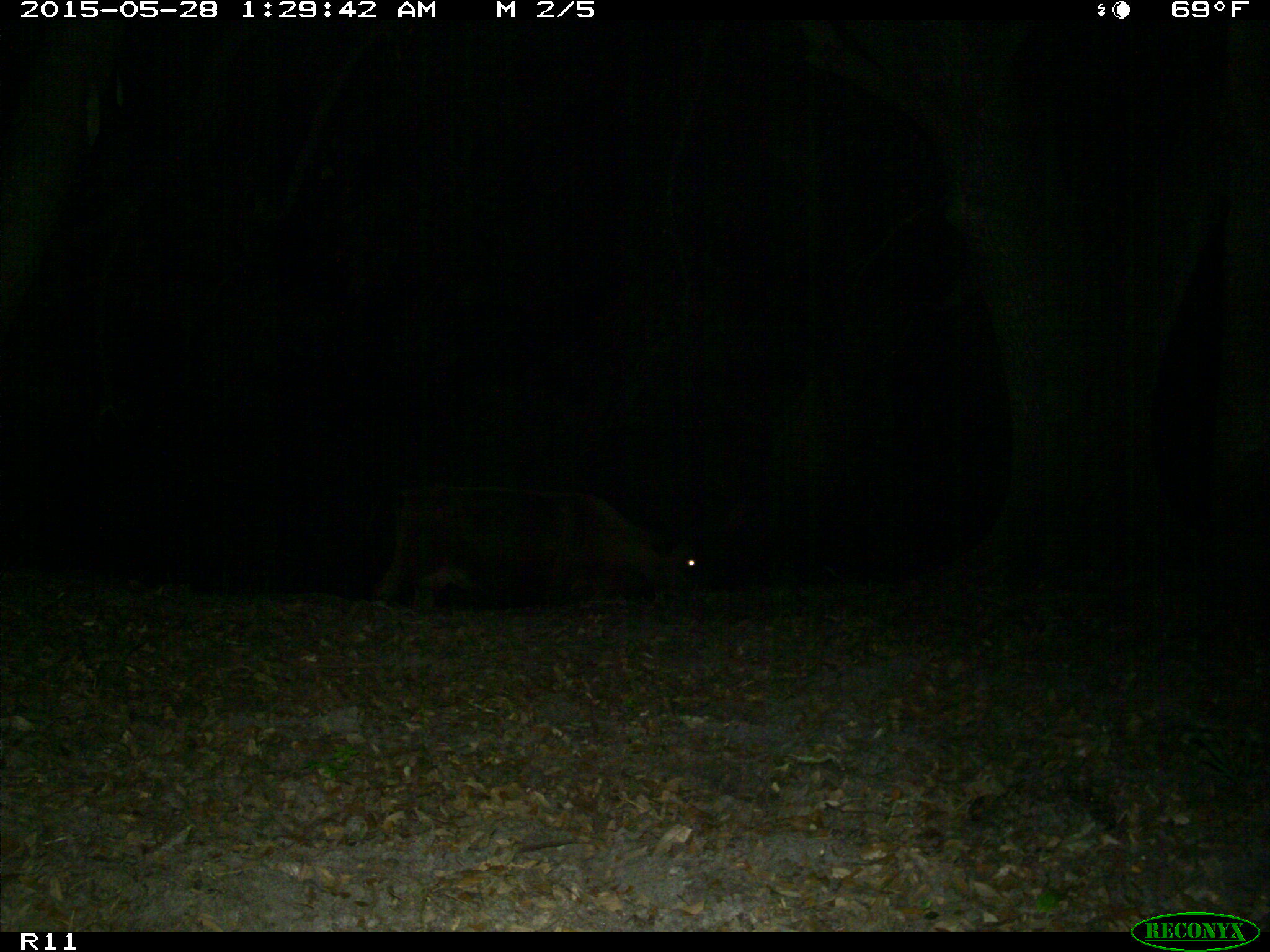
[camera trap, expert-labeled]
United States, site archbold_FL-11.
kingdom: Animalia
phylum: Chordata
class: Mammalia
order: Artiodactyla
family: Bovidae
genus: Bos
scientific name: Bos taurus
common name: domestic cow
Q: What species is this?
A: Bos taurus (domestic cow).